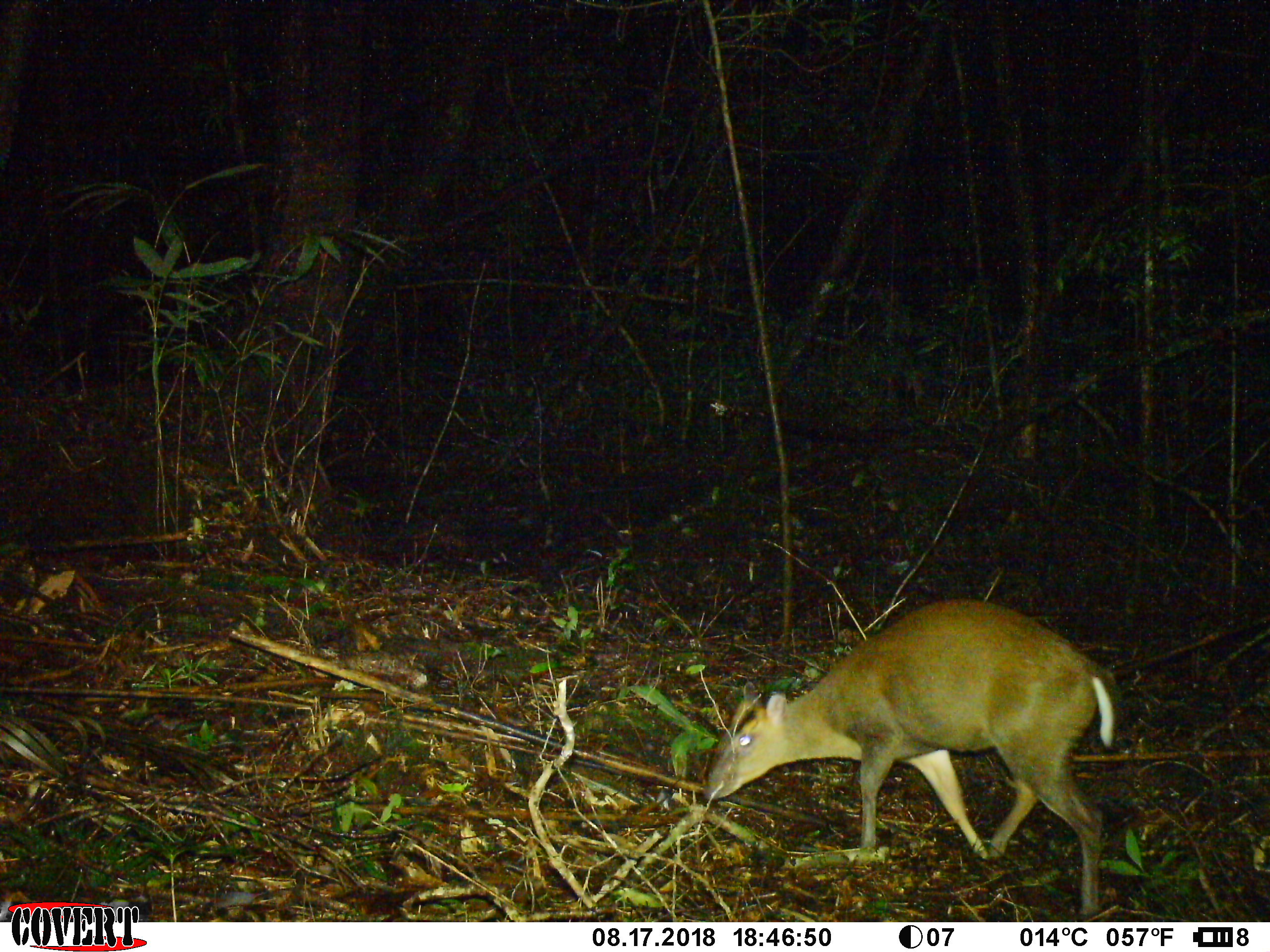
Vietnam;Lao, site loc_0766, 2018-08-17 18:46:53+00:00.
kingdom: Animalia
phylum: Chordata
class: Mammalia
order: Artiodactyla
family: Cervidae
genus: Muntiacus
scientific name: Muntiacus rooseveltorum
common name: roosevelt's muntjac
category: roosevelts muntjac group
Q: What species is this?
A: Roosevelts muntjac group (roosevelt's muntjac) (Muntiacus rooseveltorum).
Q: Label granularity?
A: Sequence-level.